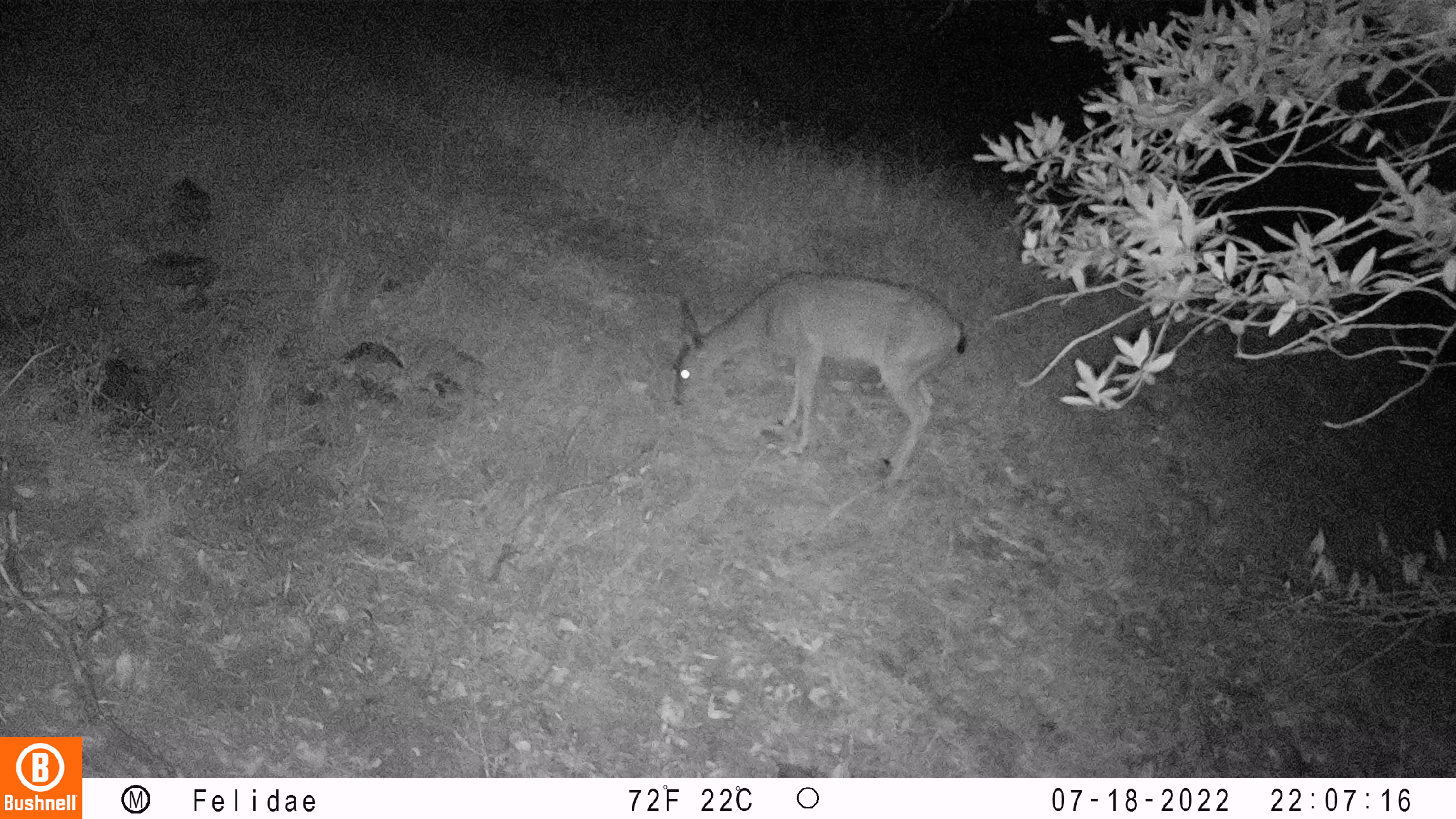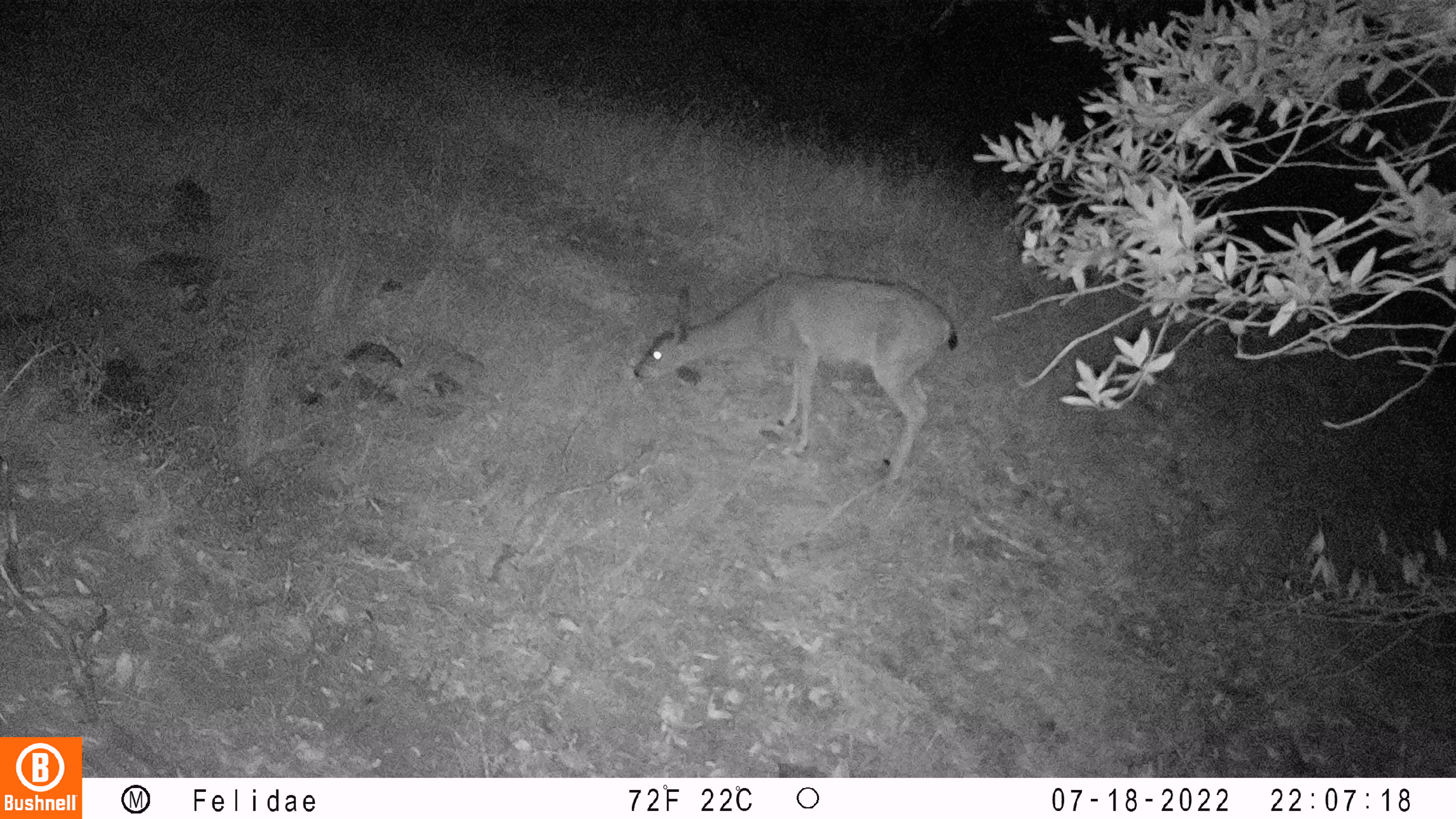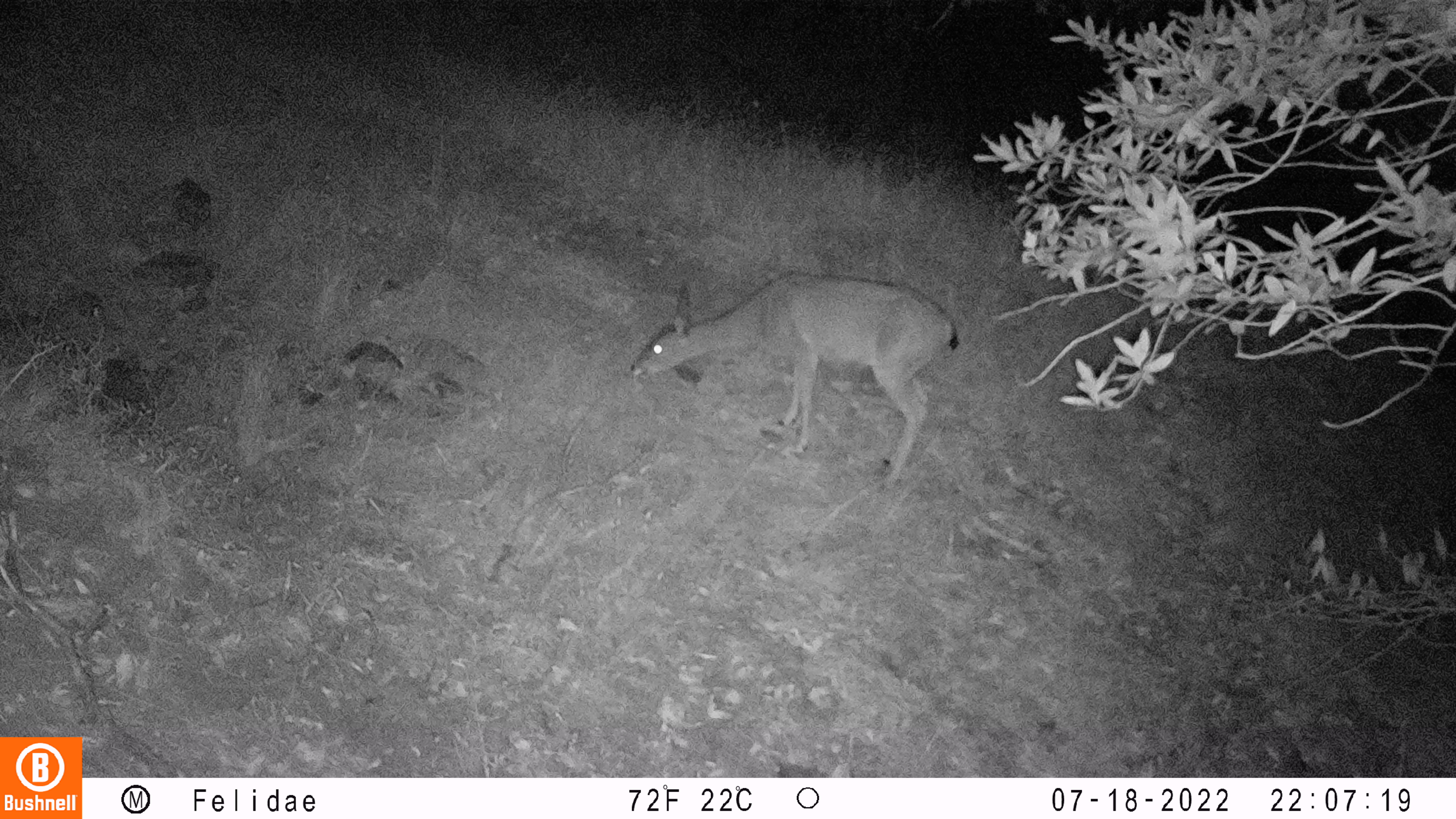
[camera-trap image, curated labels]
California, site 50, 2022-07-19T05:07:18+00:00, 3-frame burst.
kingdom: Animalia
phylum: Chordata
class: Mammalia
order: Artiodactyla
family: Cervidae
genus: Odocoileus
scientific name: Odocoileus hemionus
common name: mule deer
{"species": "mule deer (Odocoileus hemionus)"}